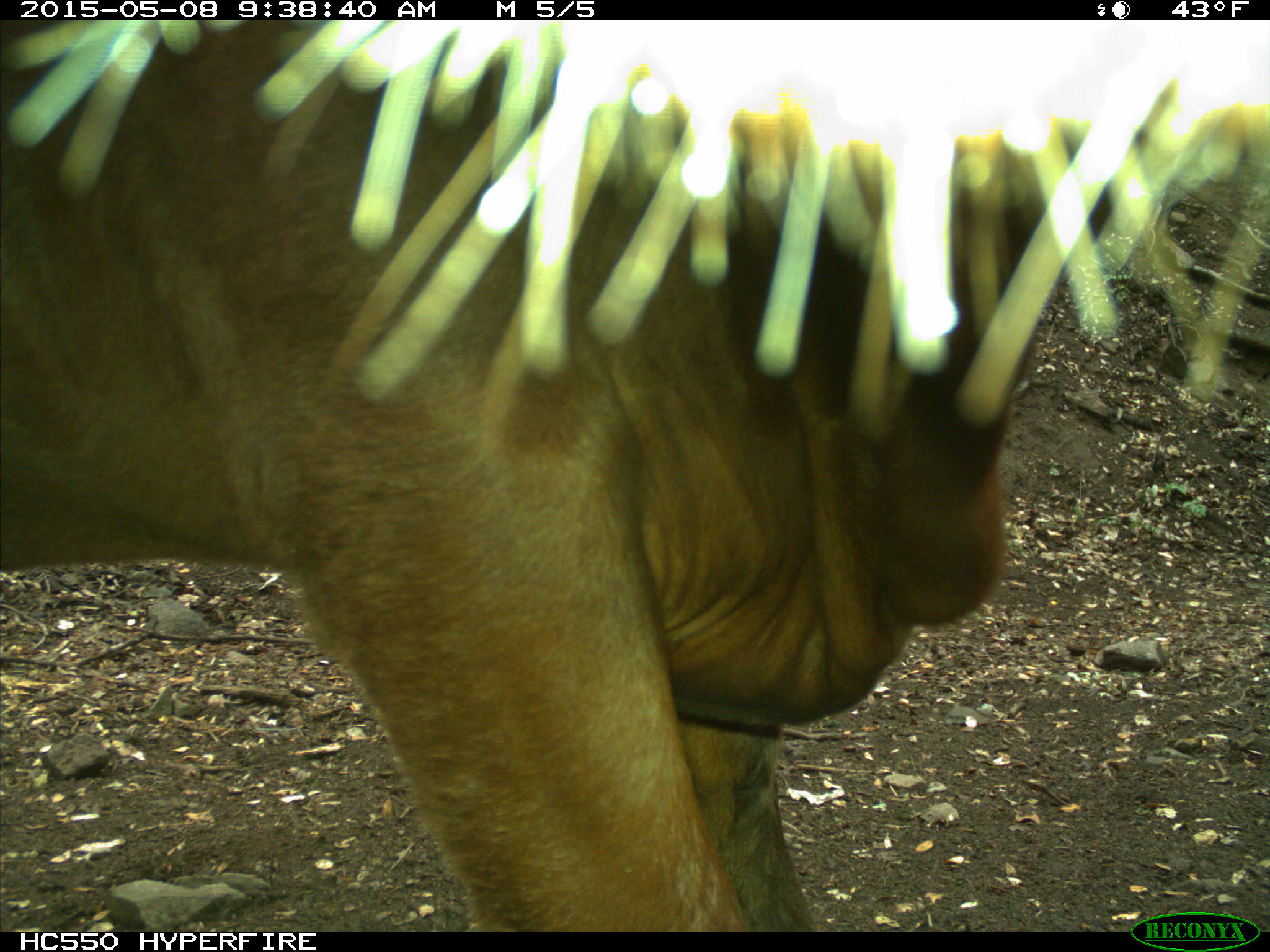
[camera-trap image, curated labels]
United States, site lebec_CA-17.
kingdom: Animalia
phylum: Chordata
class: Mammalia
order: Artiodactyla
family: Bovidae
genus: Bos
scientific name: Bos taurus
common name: domestic cow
Bos taurus (domestic cow).